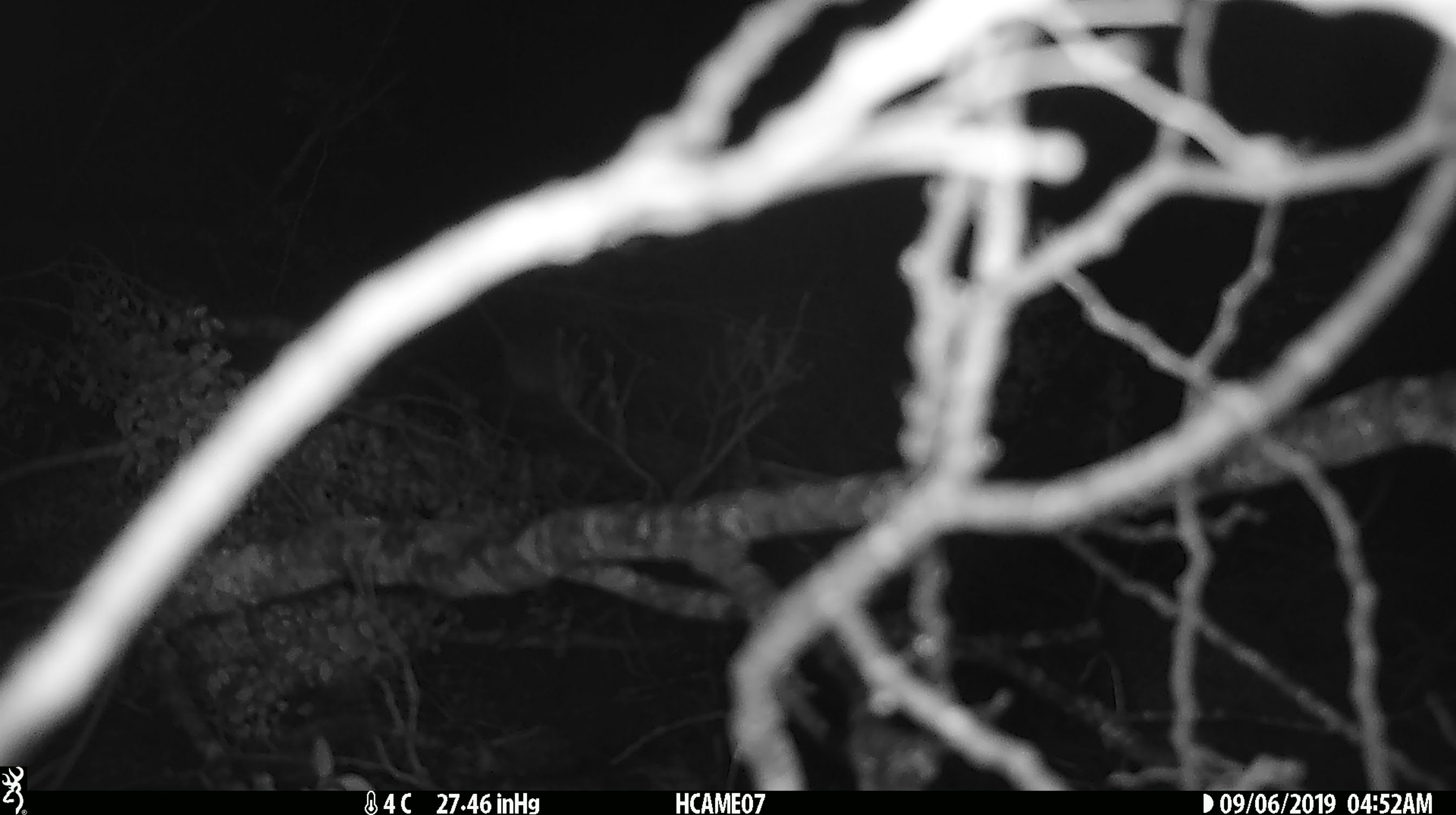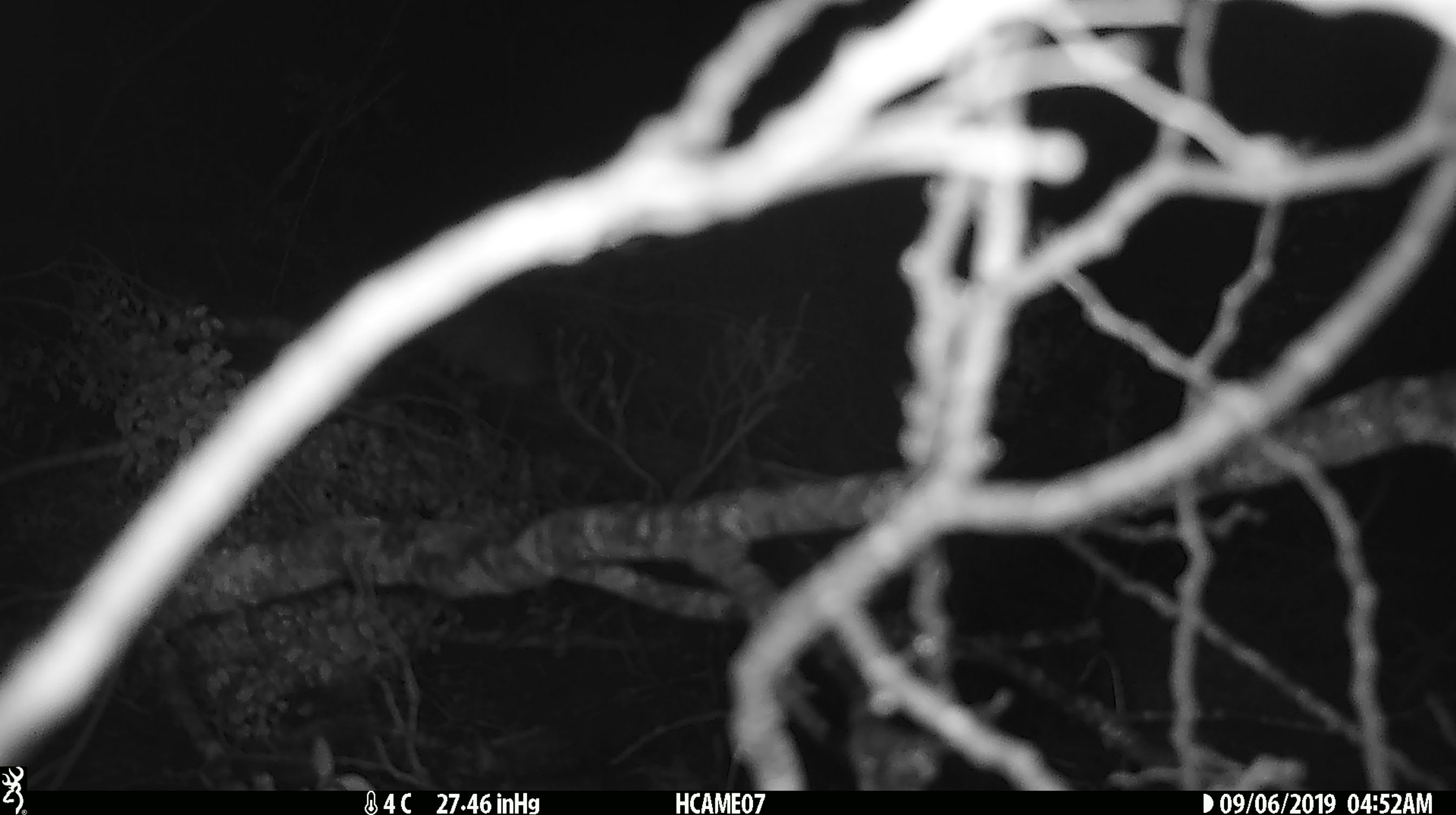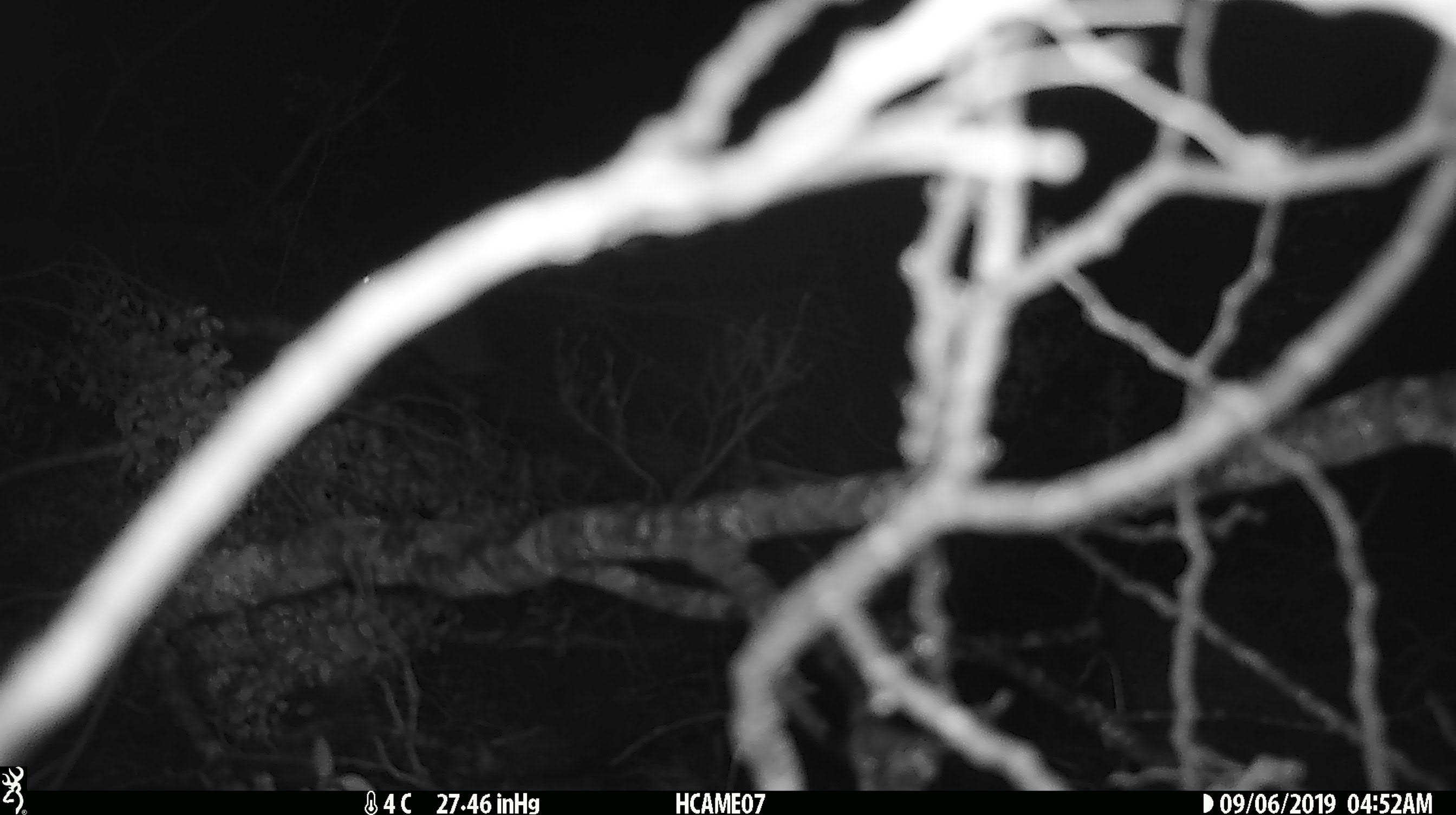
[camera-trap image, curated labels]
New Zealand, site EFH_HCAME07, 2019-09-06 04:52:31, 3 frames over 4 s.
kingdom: Animalia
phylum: Chordata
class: Mammalia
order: Rodentia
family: Muridae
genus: Rattus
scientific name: Rattus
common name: rat